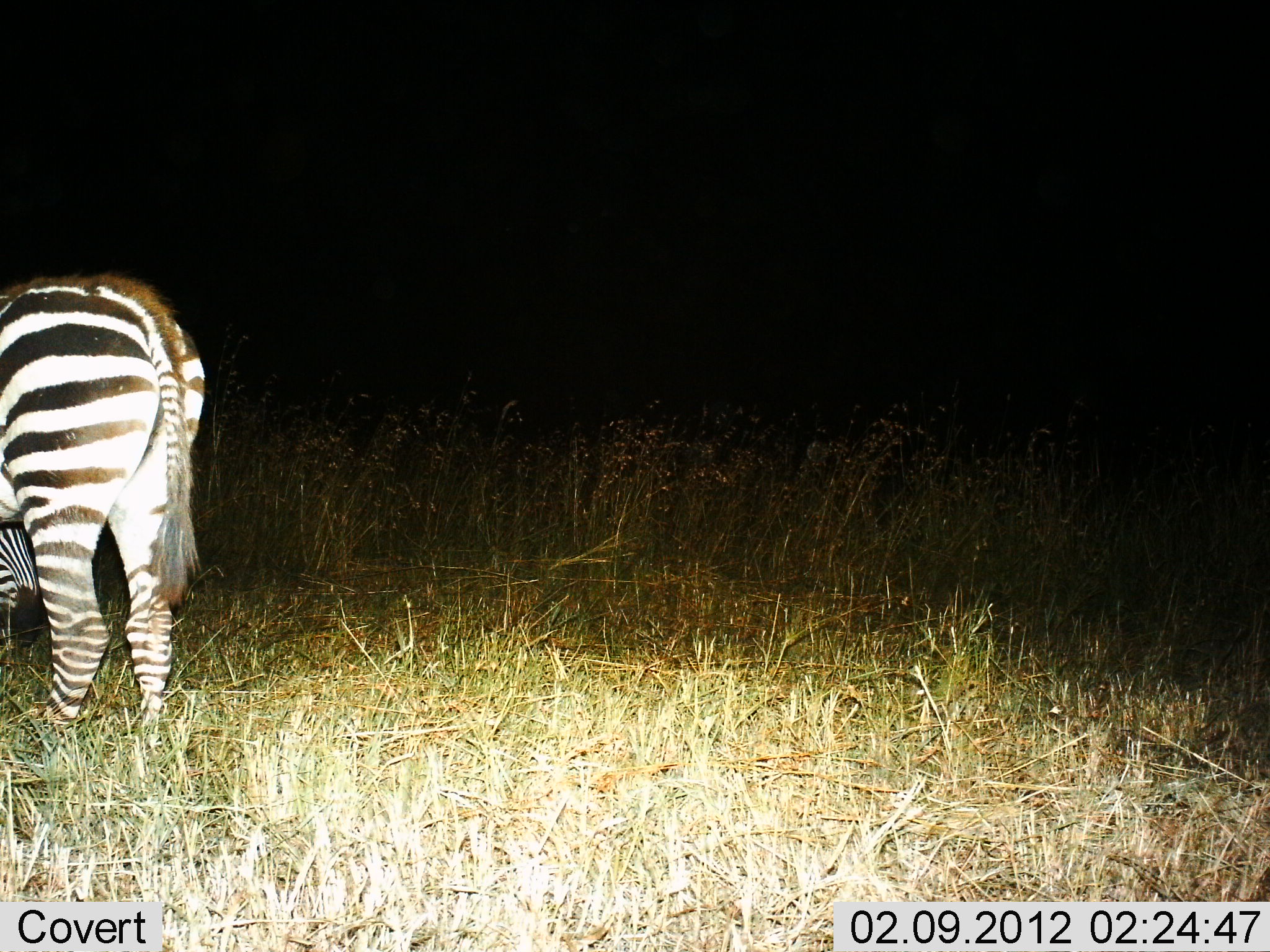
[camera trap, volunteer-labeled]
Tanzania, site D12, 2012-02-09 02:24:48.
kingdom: Animalia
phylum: Chordata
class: Mammalia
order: Perissodactyla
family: Equidae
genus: Equus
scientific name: Equus quagga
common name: plains zebra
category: zebra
Zebra (plains zebra) (Equus quagga), count 1. Behavior (volunteer vote fractions): standing 86%, resting 0%, moving 0%, interacting 0%. Young present (vote fraction): 14%. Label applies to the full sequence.